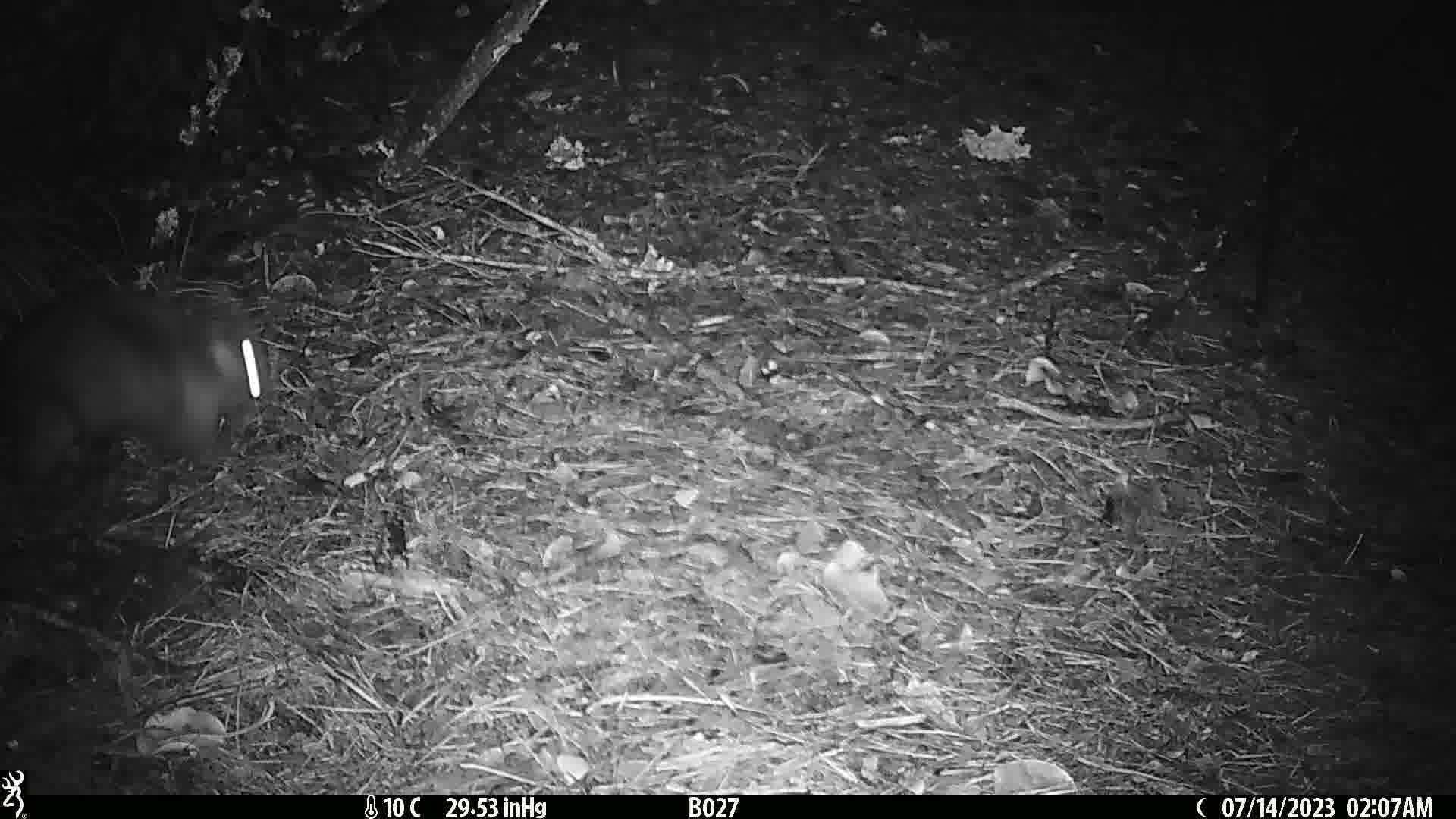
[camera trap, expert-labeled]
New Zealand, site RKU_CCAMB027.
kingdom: Animalia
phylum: Chordata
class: Mammalia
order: Diprotodontia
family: Phalangeridae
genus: Trichosurus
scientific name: Trichosurus vulpecula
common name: common brushtail possum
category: possum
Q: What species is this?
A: Possum (common brushtail possum) (Trichosurus vulpecula).